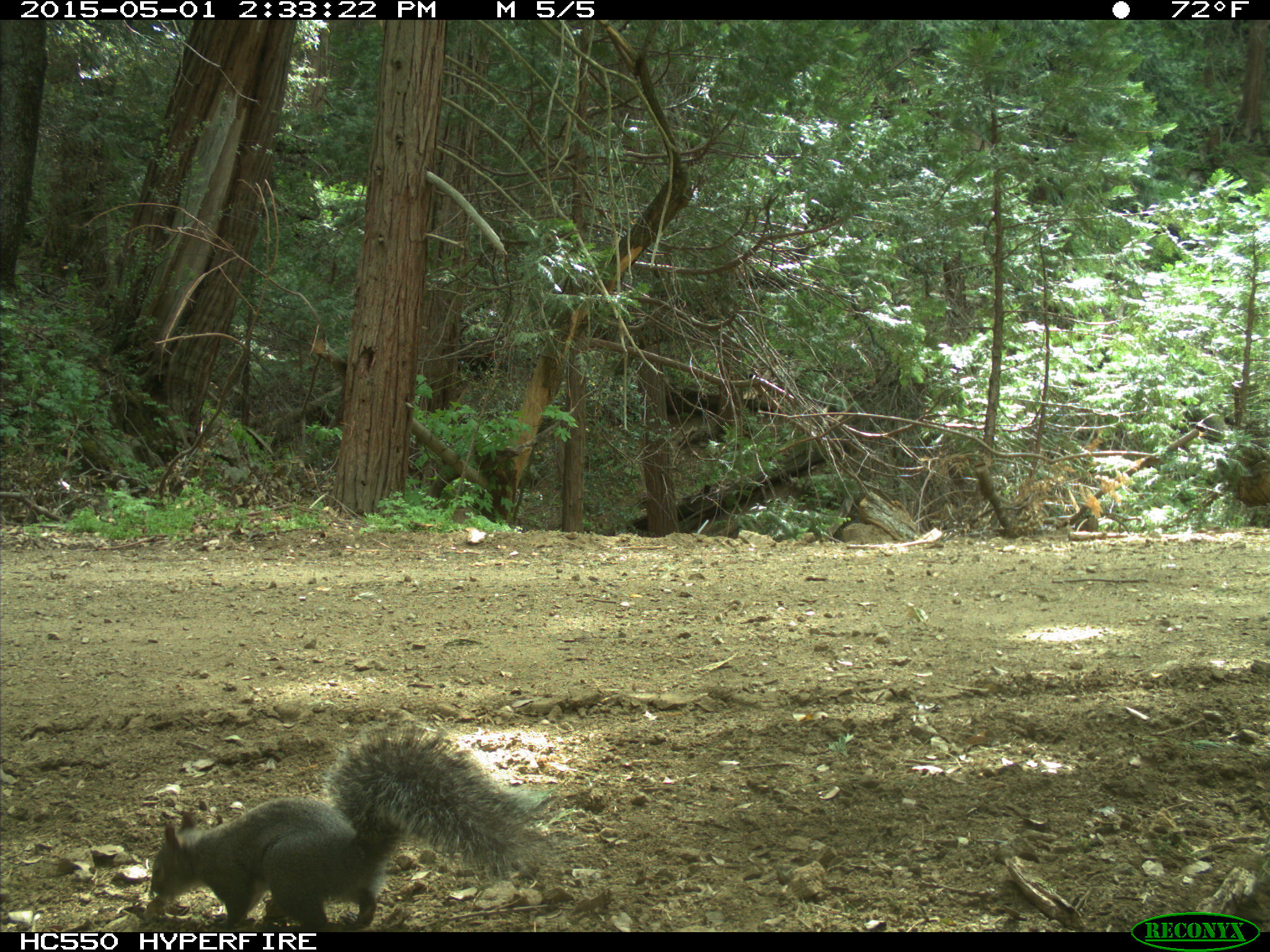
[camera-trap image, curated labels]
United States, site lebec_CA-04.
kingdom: Animalia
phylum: Chordata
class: Mammalia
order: Rodentia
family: Sciuridae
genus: Sciurus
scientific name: Sciurus carolinensis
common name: eastern gray squirrel